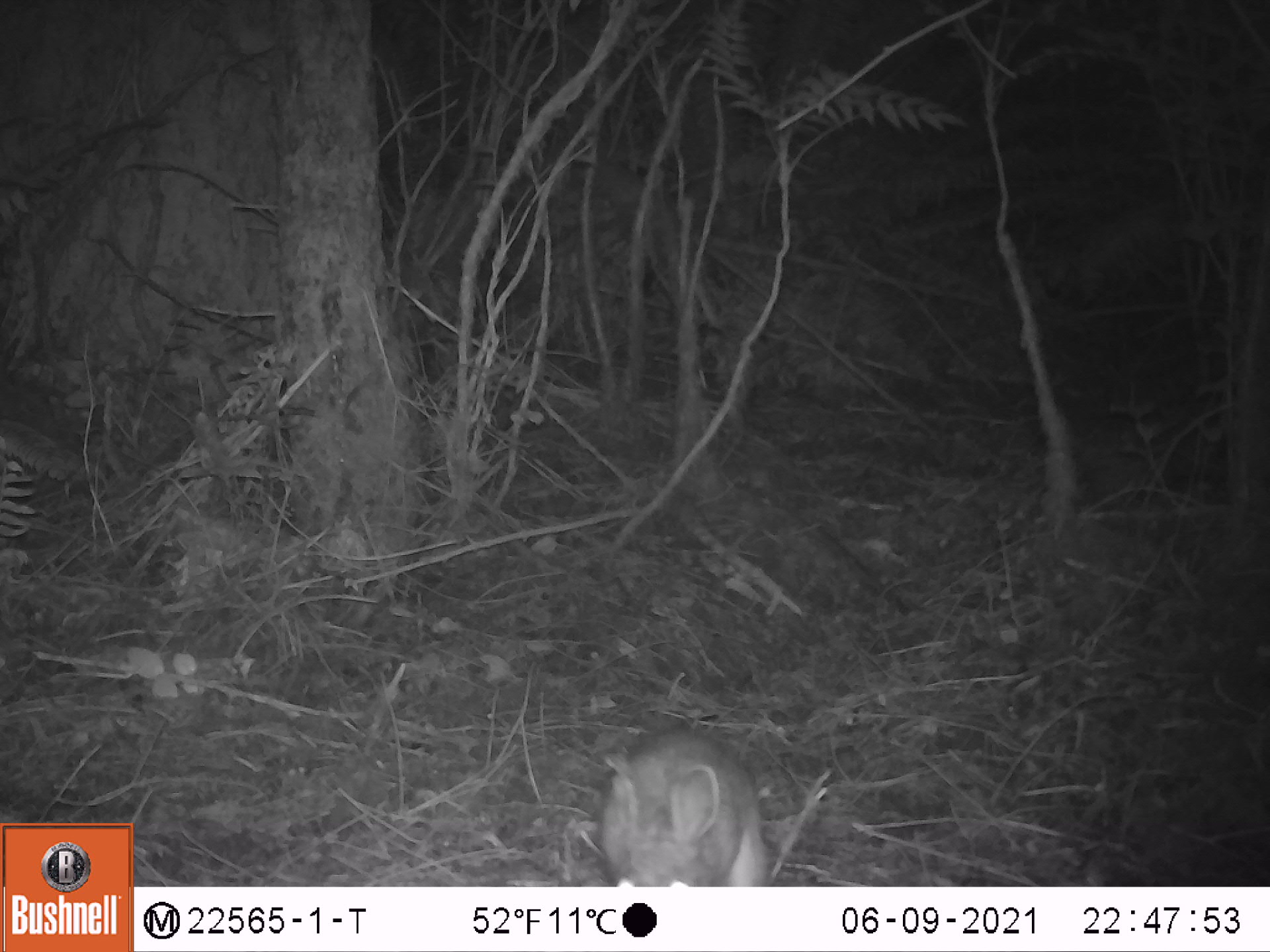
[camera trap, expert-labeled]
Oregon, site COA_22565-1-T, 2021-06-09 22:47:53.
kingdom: Animalia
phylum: Chordata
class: Mammalia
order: Lagomorpha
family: Leporidae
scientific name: Leporidae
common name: hares and rabbits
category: leporidae family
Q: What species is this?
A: Leporidae family (hares and rabbits) (Leporidae).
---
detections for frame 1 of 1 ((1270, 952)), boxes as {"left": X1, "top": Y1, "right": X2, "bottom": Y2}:
leporidae family: {"left": 596, "top": 723, "right": 782, "bottom": 883}